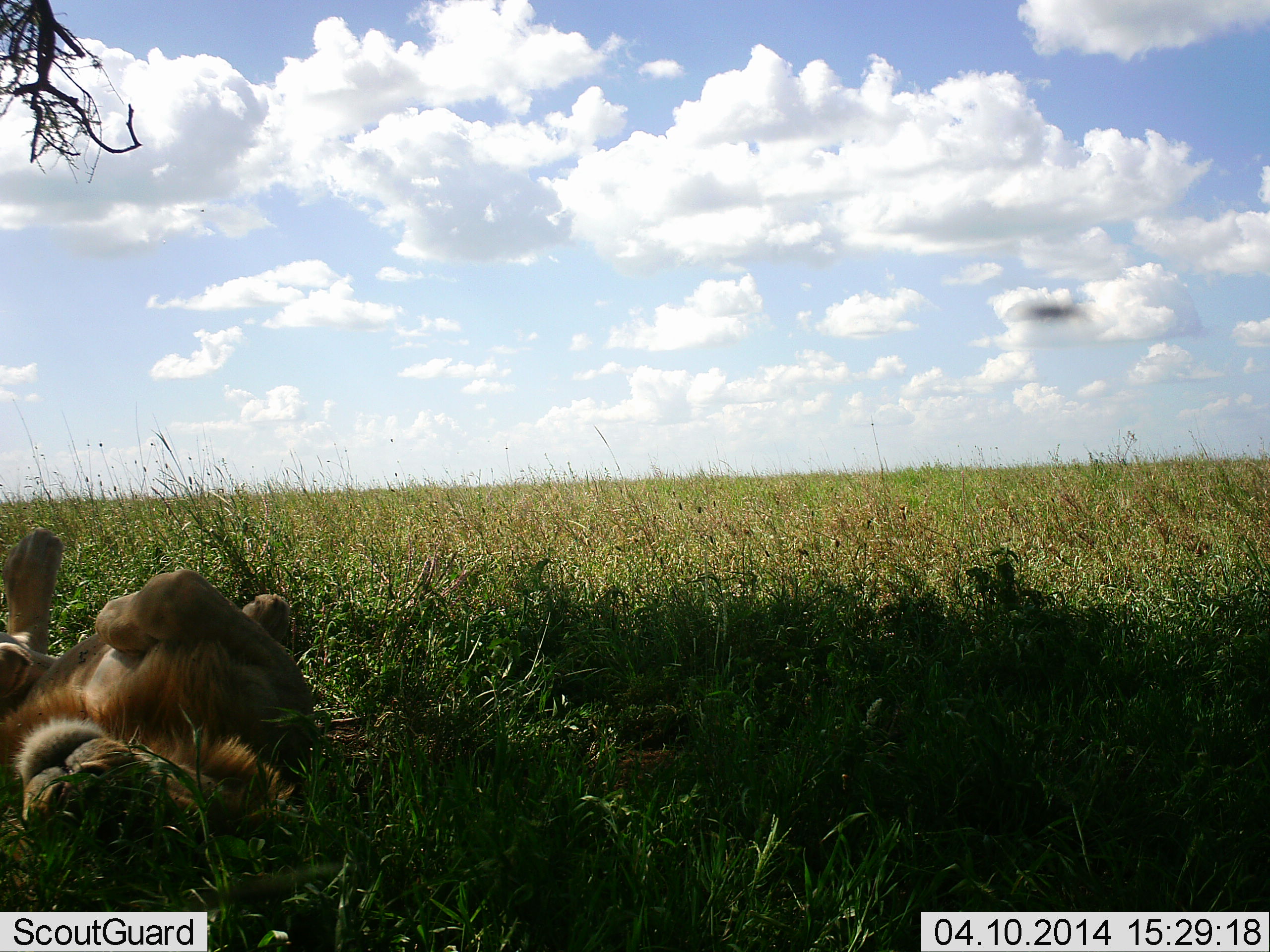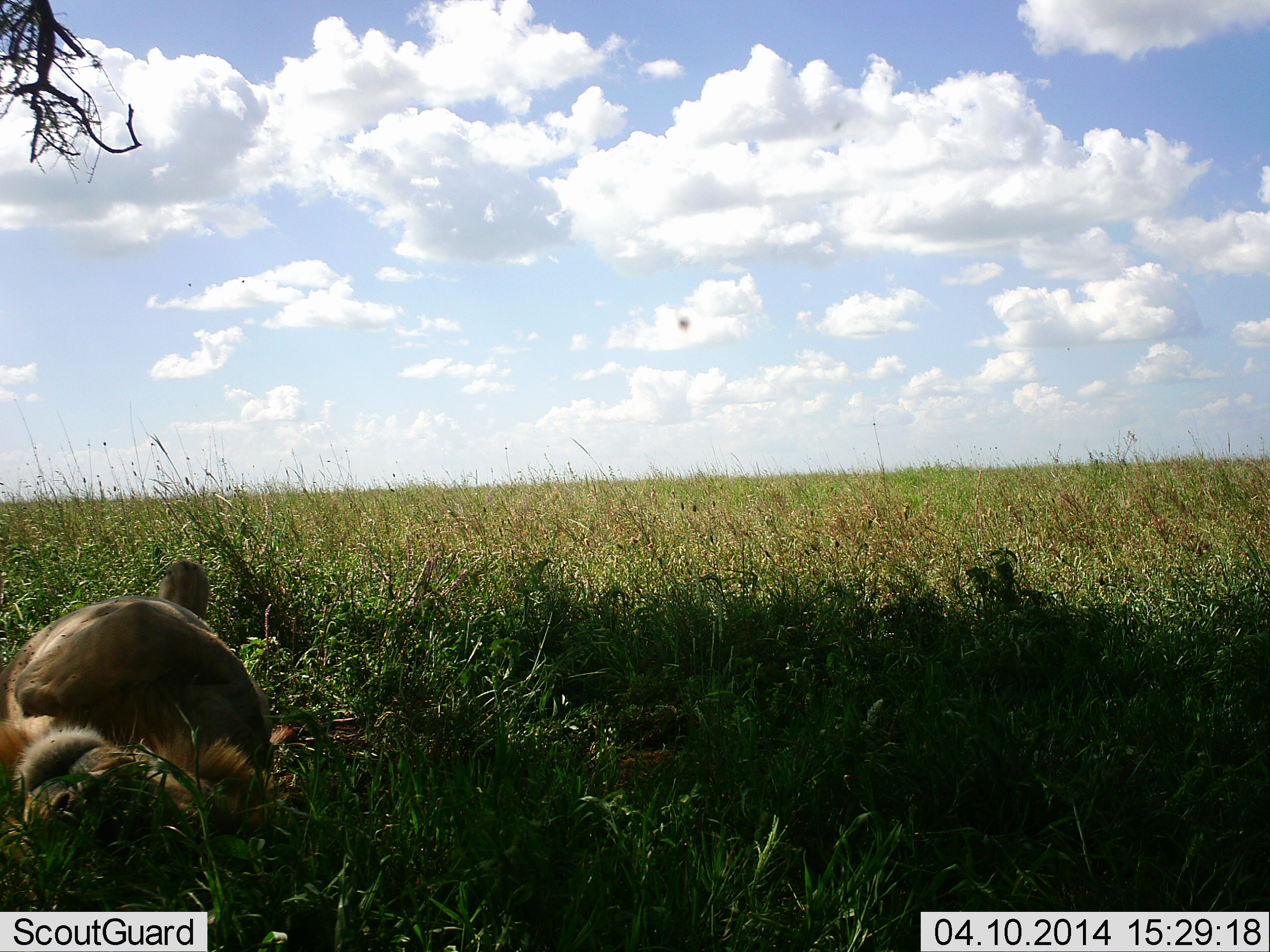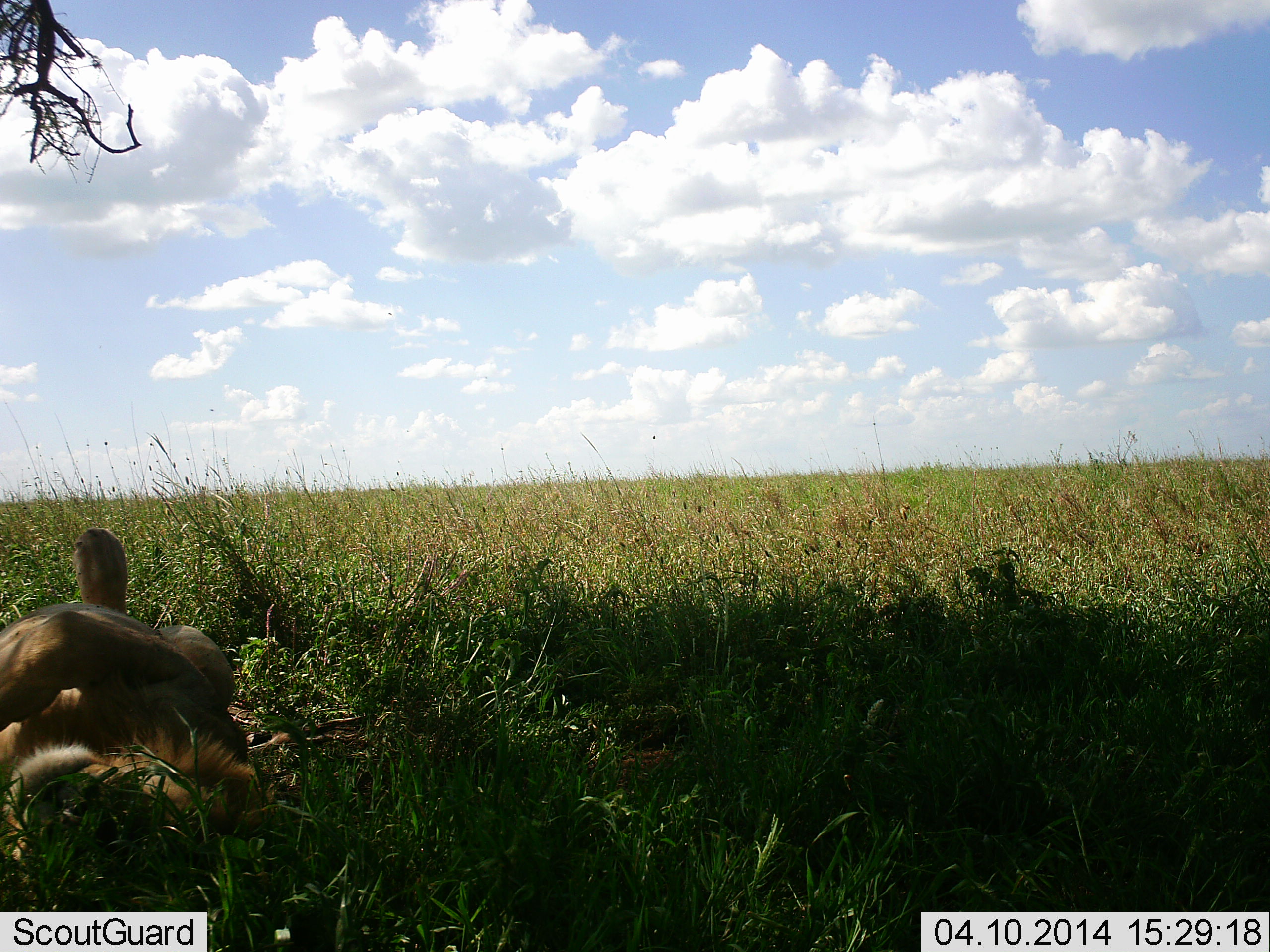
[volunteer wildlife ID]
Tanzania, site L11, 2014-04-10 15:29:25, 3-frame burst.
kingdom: Animalia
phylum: Chordata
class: Mammalia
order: Carnivora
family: Felidae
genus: Panthera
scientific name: Panthera leo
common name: lion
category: lionmale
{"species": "lionmale (lion) (Panthera leo)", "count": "1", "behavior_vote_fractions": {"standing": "0%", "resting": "92%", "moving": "0%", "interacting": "17%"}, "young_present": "0%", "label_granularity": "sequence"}